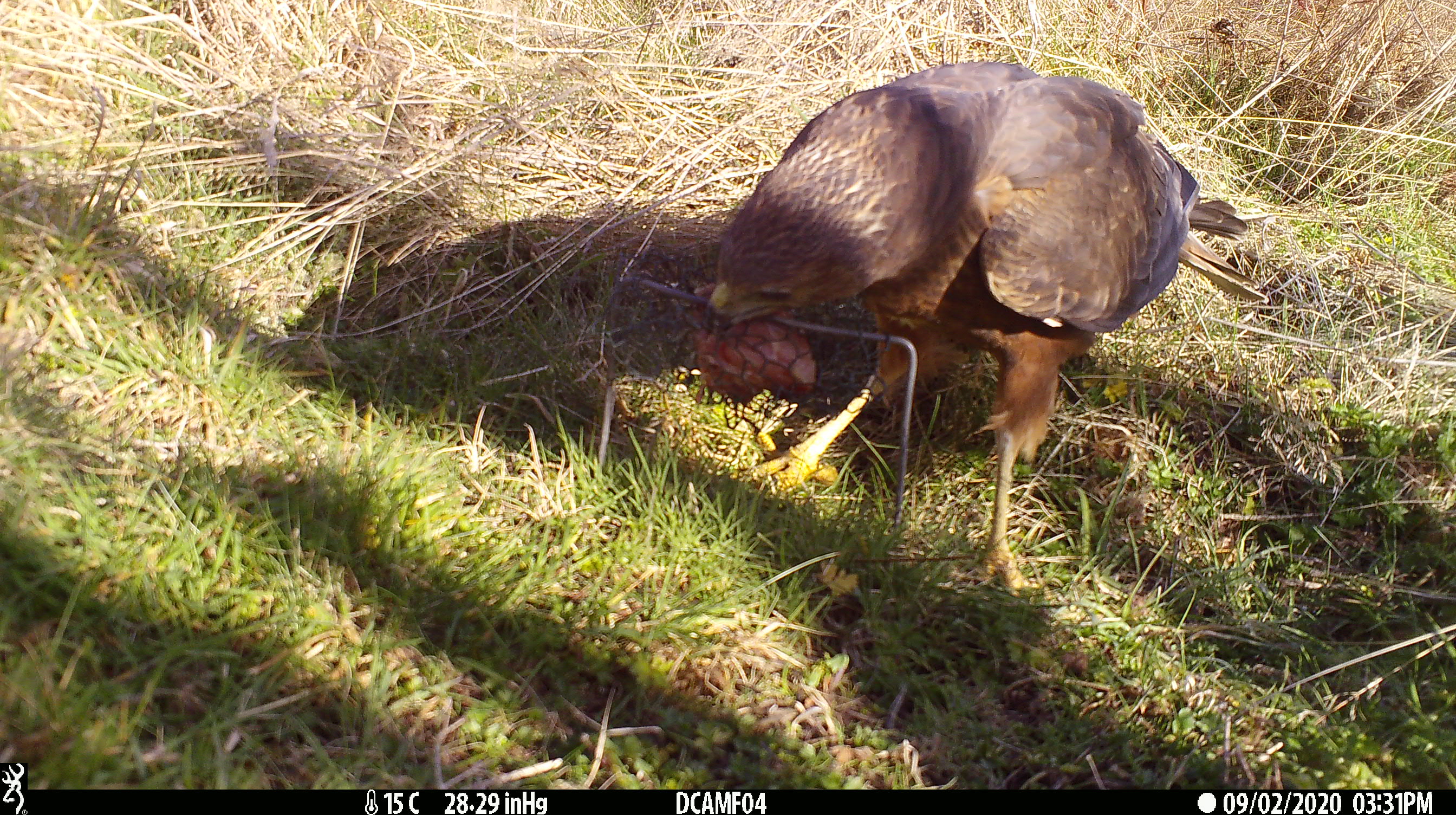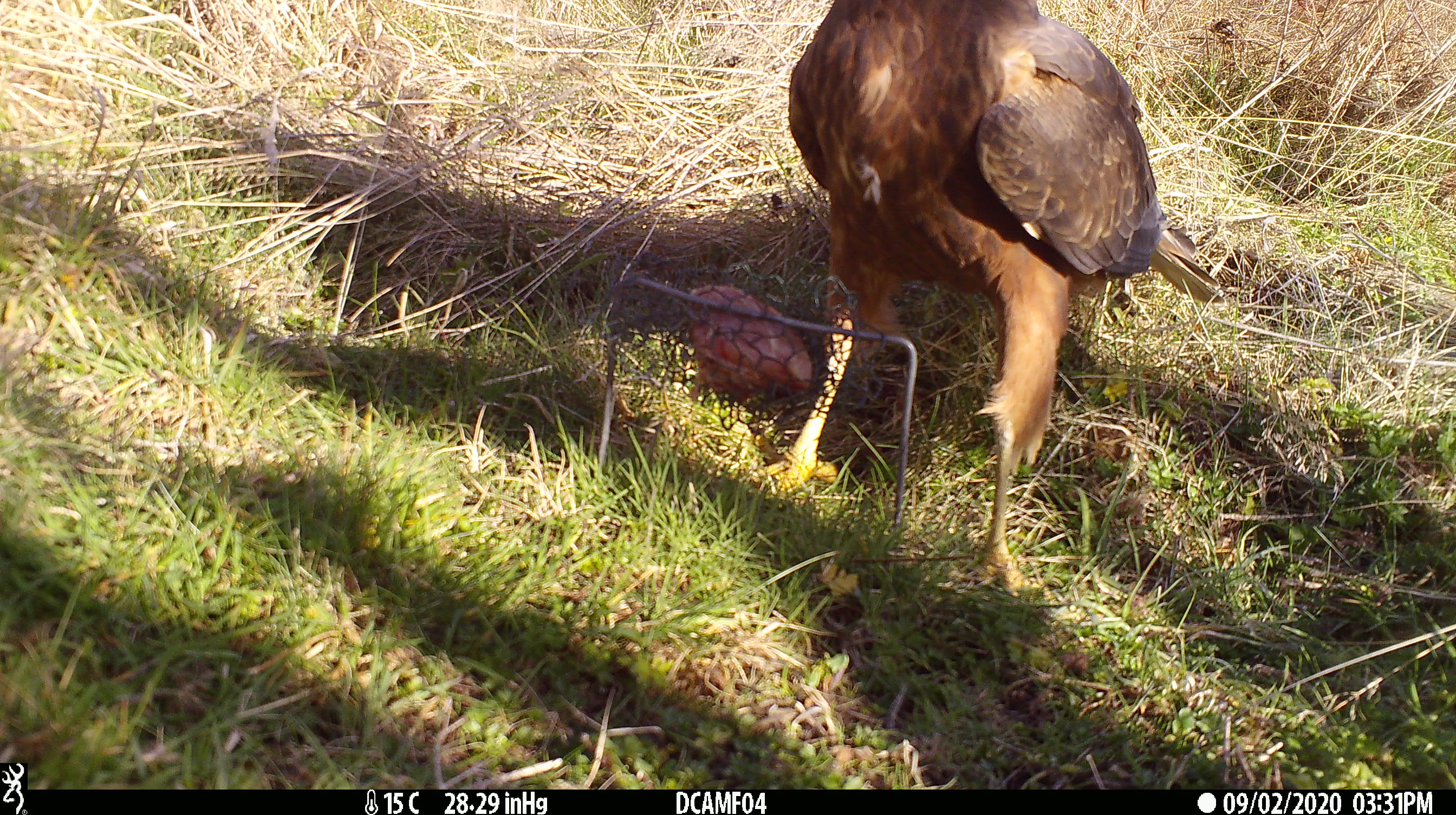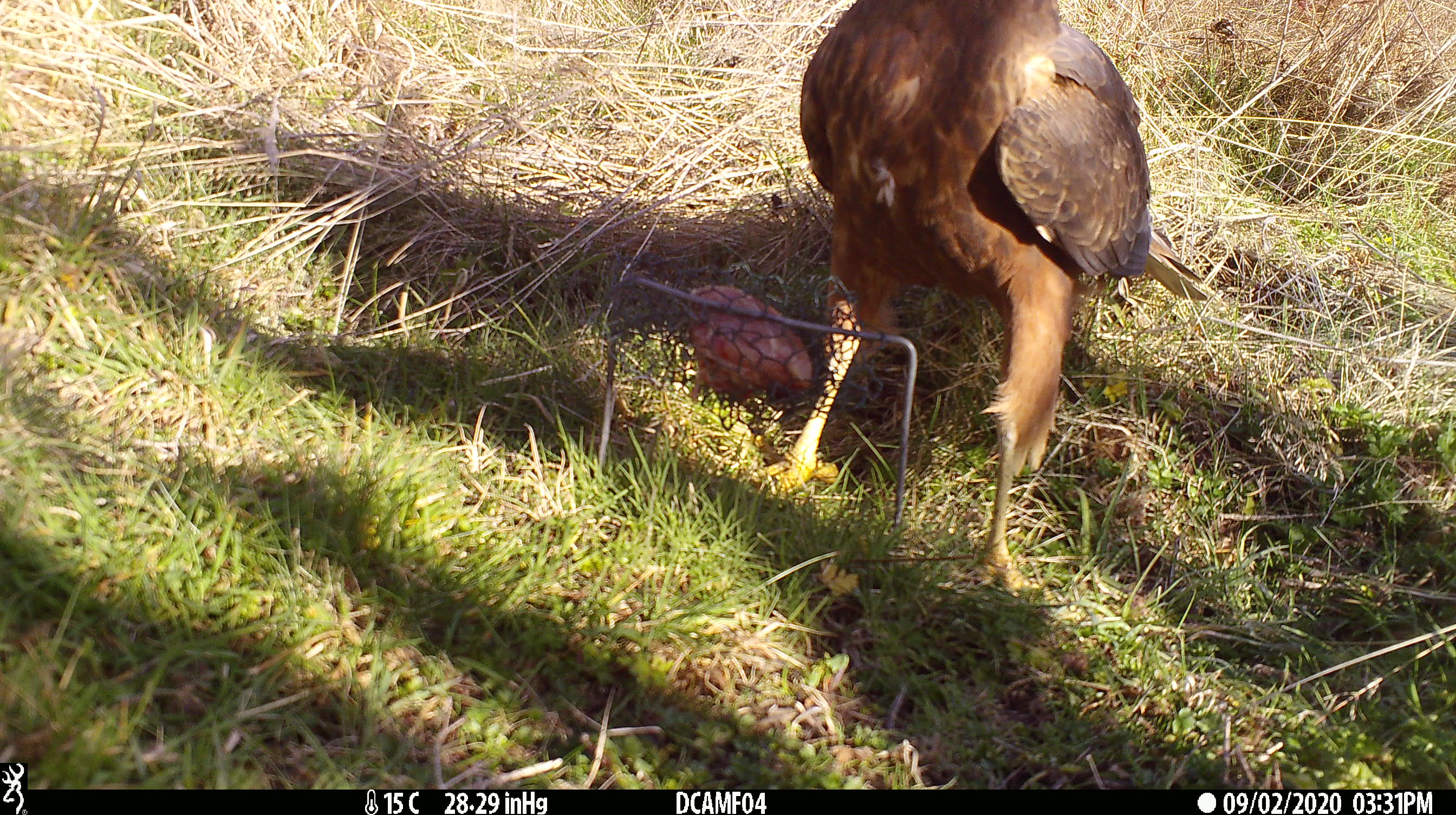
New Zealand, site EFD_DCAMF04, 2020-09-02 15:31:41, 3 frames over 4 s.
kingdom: Animalia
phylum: Chordata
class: Aves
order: Accipitriformes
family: Accipitridae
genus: Circus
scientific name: Circus approximans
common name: swamp harrier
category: harrier